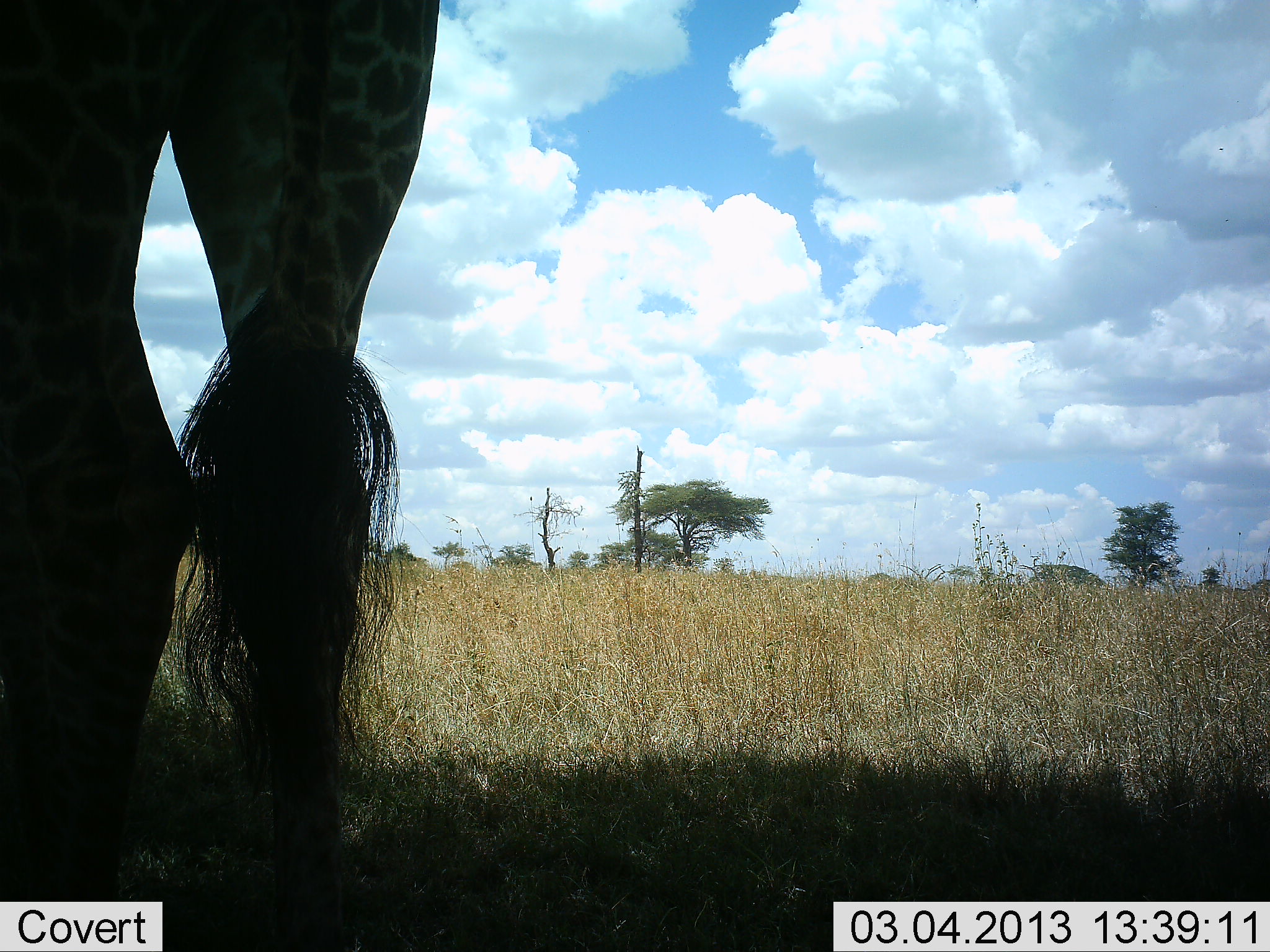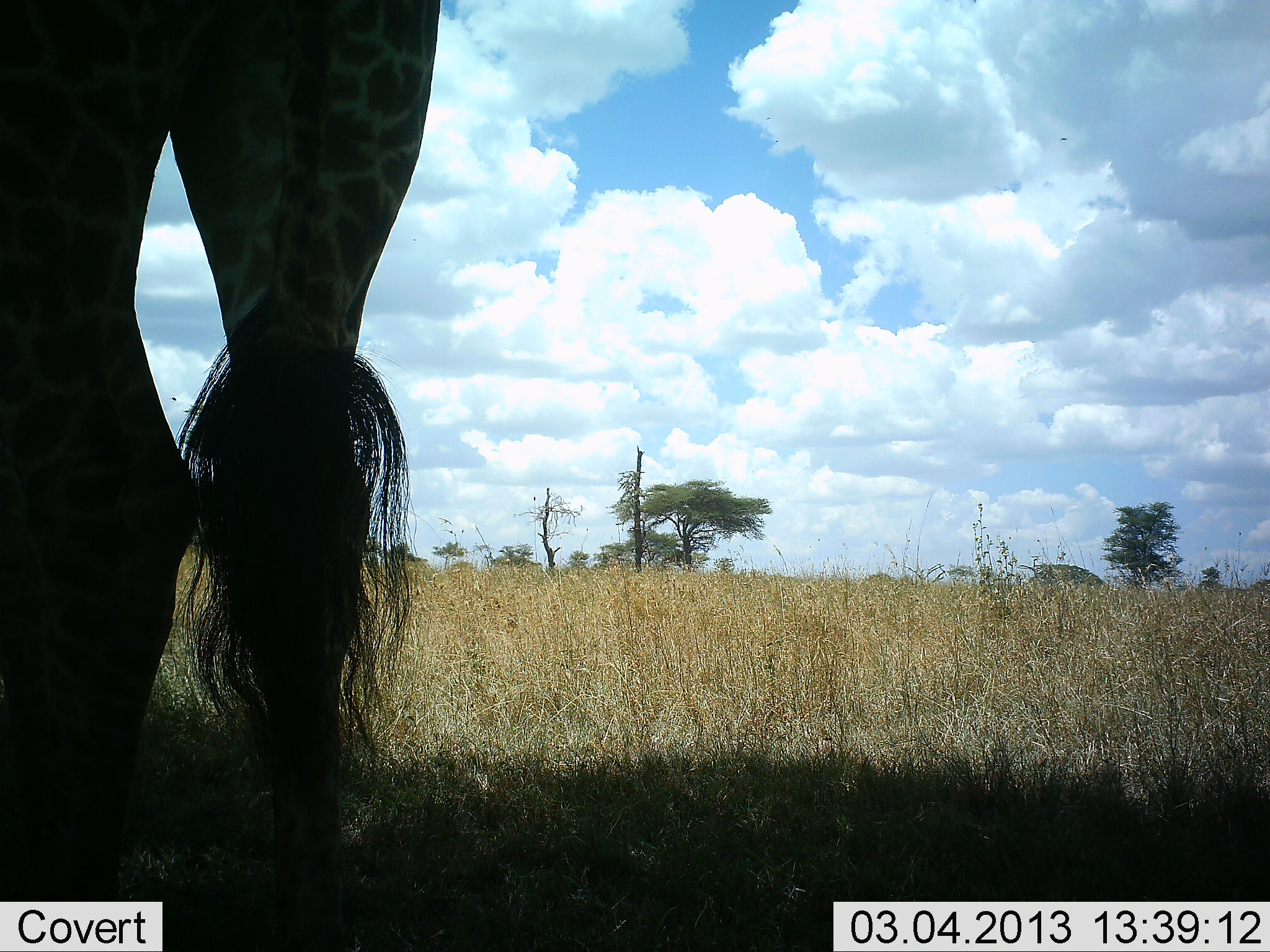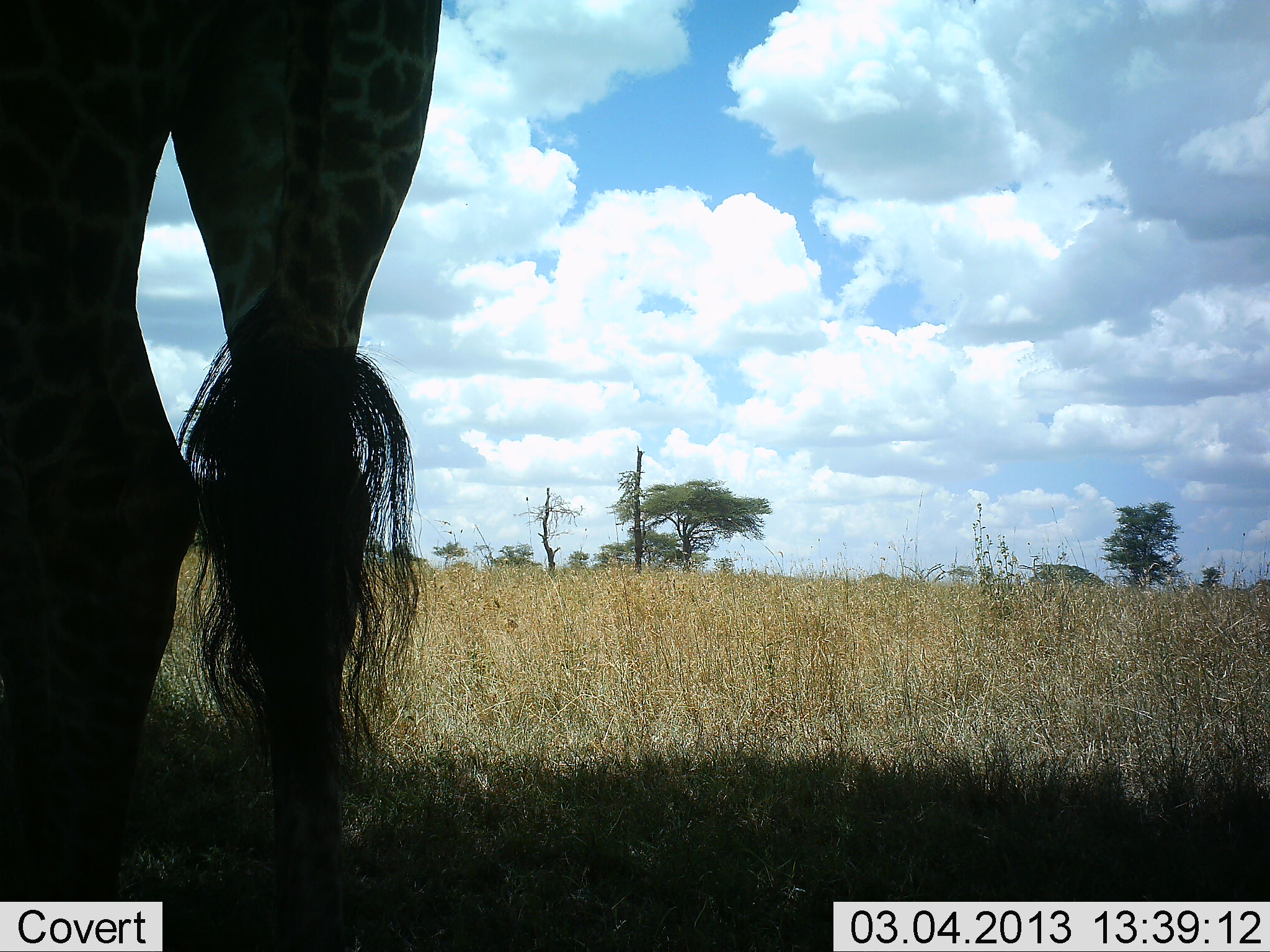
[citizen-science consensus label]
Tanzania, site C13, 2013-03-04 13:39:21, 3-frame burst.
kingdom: Animalia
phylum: Chordata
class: Mammalia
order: Artiodactyla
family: Giraffidae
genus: Giraffa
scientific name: Giraffa camelopardalis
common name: giraffe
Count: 1.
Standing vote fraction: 100%.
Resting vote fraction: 0%.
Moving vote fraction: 0%.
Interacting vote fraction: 0%.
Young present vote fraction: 0%.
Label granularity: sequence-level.